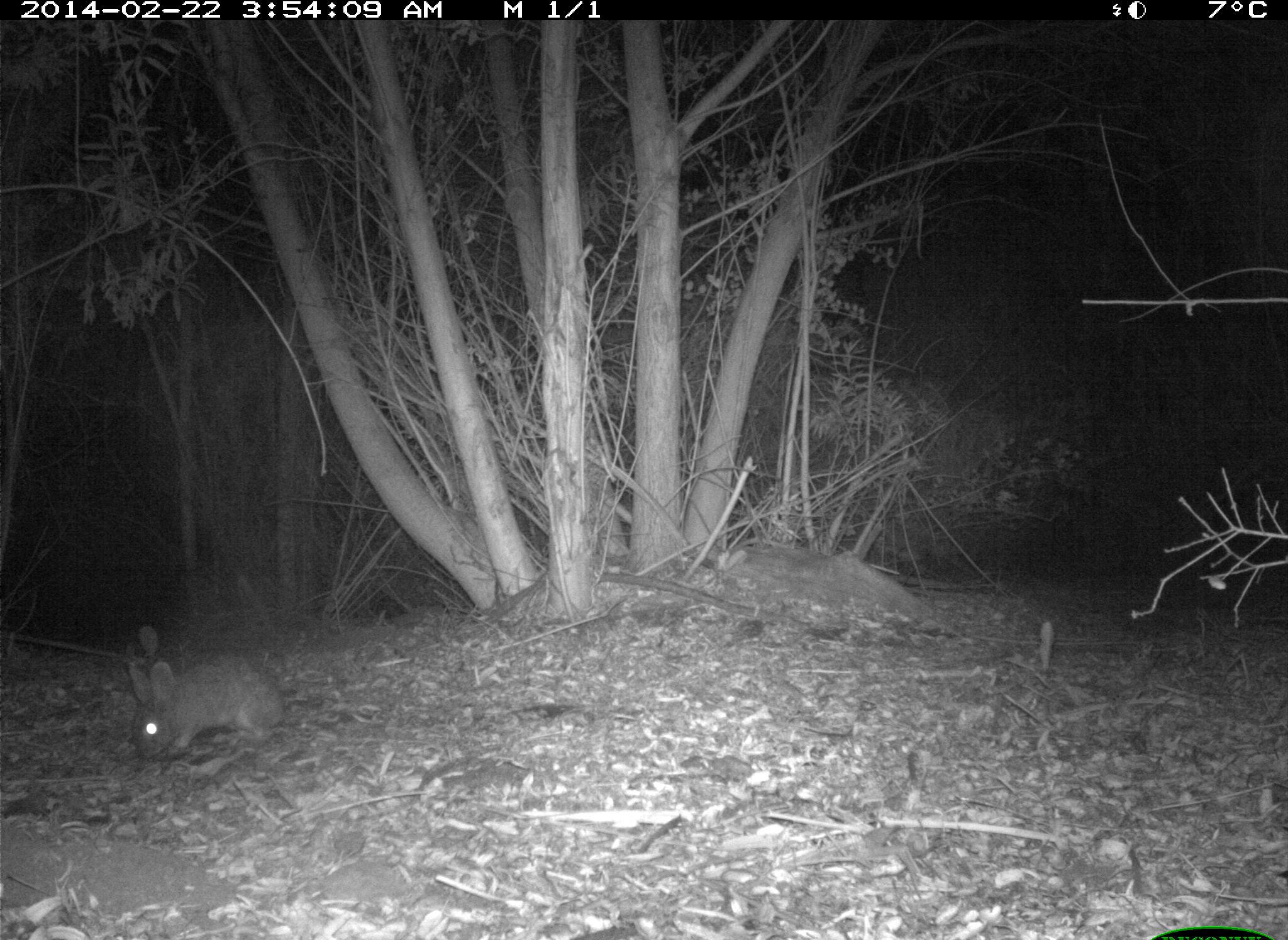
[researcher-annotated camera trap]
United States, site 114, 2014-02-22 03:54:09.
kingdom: Animalia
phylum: Chordata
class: Mammalia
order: Lagomorpha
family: Leporidae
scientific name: Leporidae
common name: rabbits and hares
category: rabbit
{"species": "rabbit (rabbits and hares) (Leporidae)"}